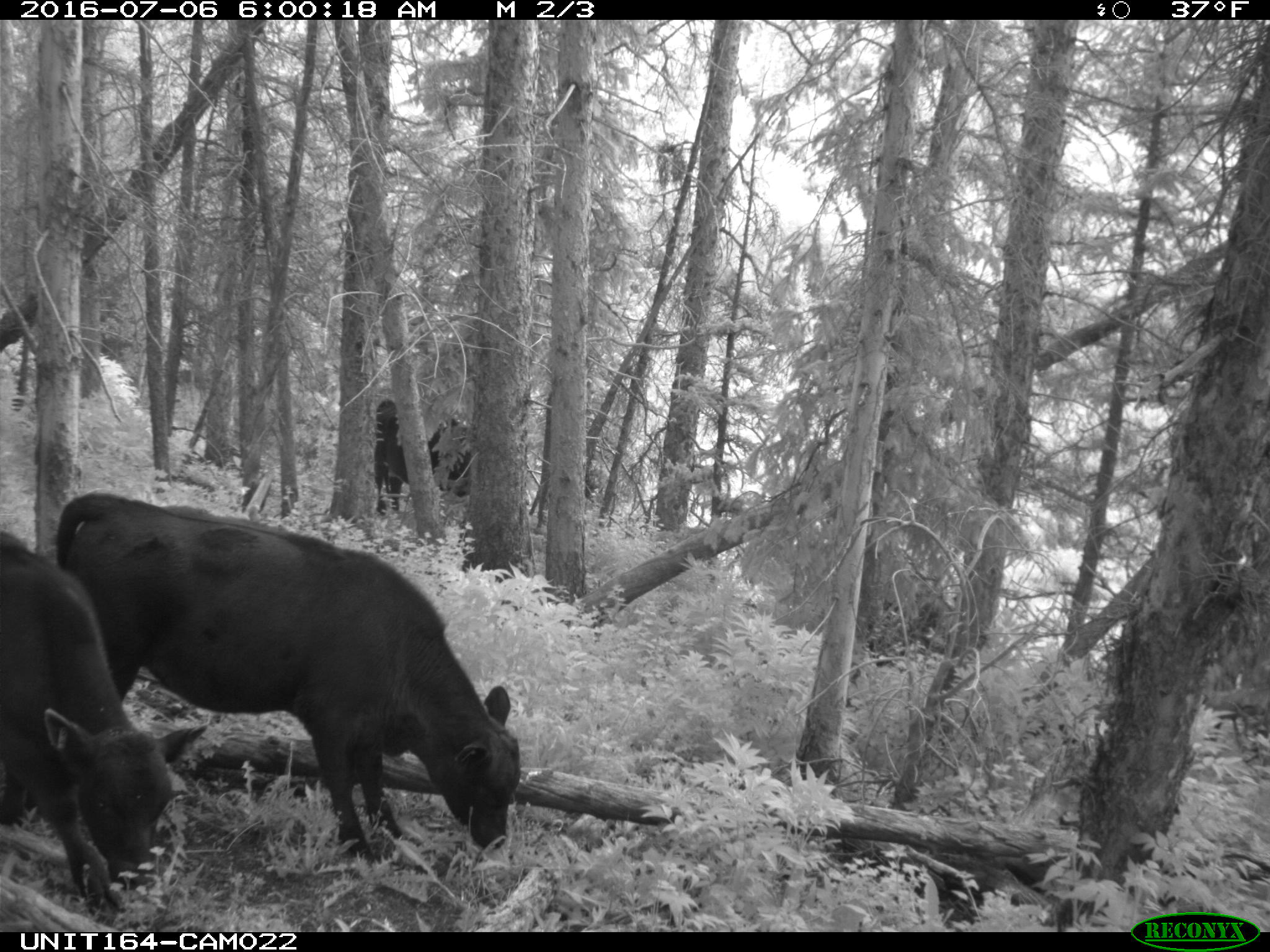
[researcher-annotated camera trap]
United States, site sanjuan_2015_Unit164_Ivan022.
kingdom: Animalia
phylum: Chordata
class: Mammalia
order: Artiodactyla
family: Bovidae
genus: Bos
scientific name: Bos taurus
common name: domestic cow